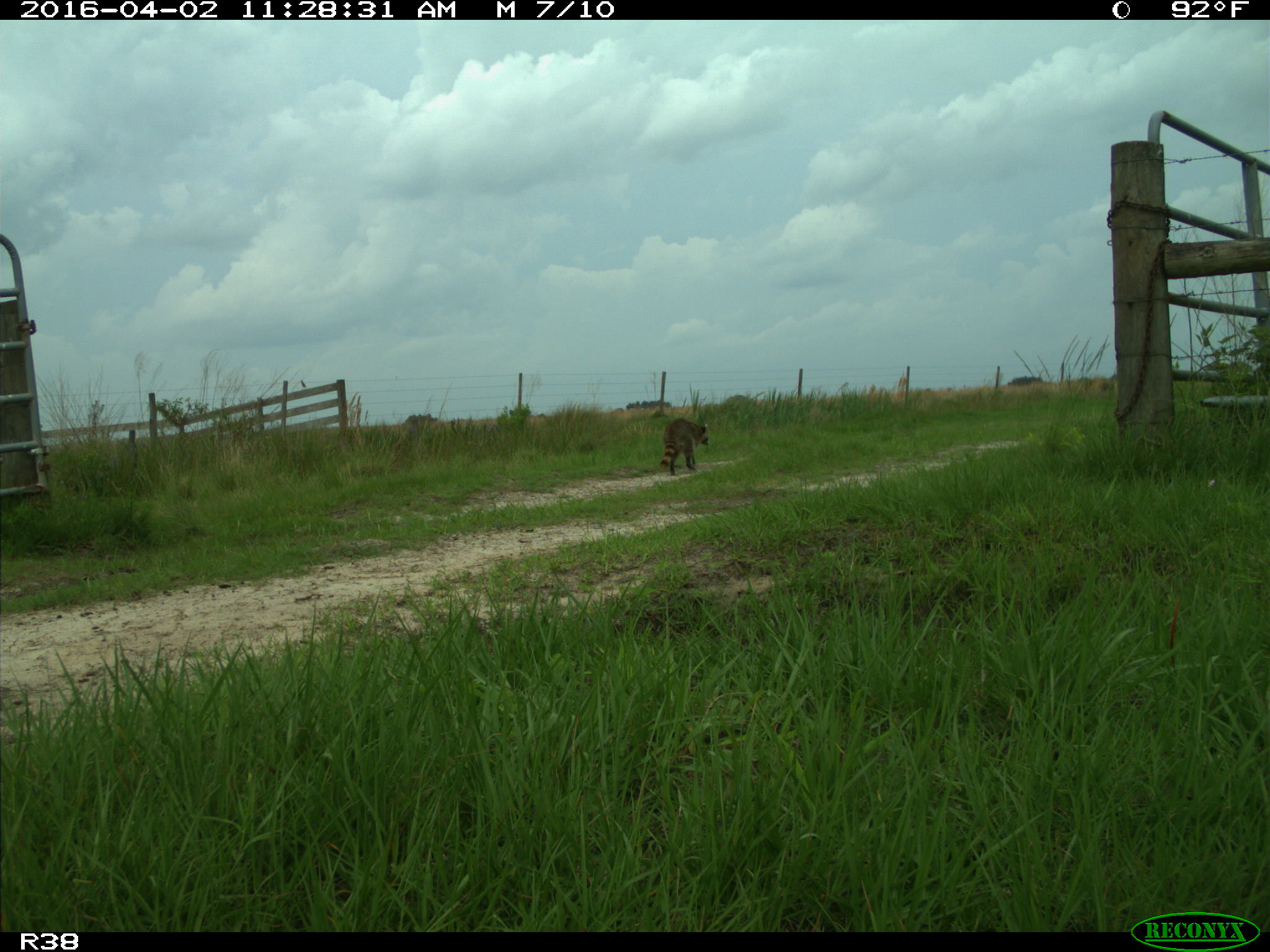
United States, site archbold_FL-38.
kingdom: Animalia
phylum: Chordata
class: Mammalia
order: Carnivora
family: Procyonidae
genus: Procyon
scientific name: Procyon lotor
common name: common raccoon